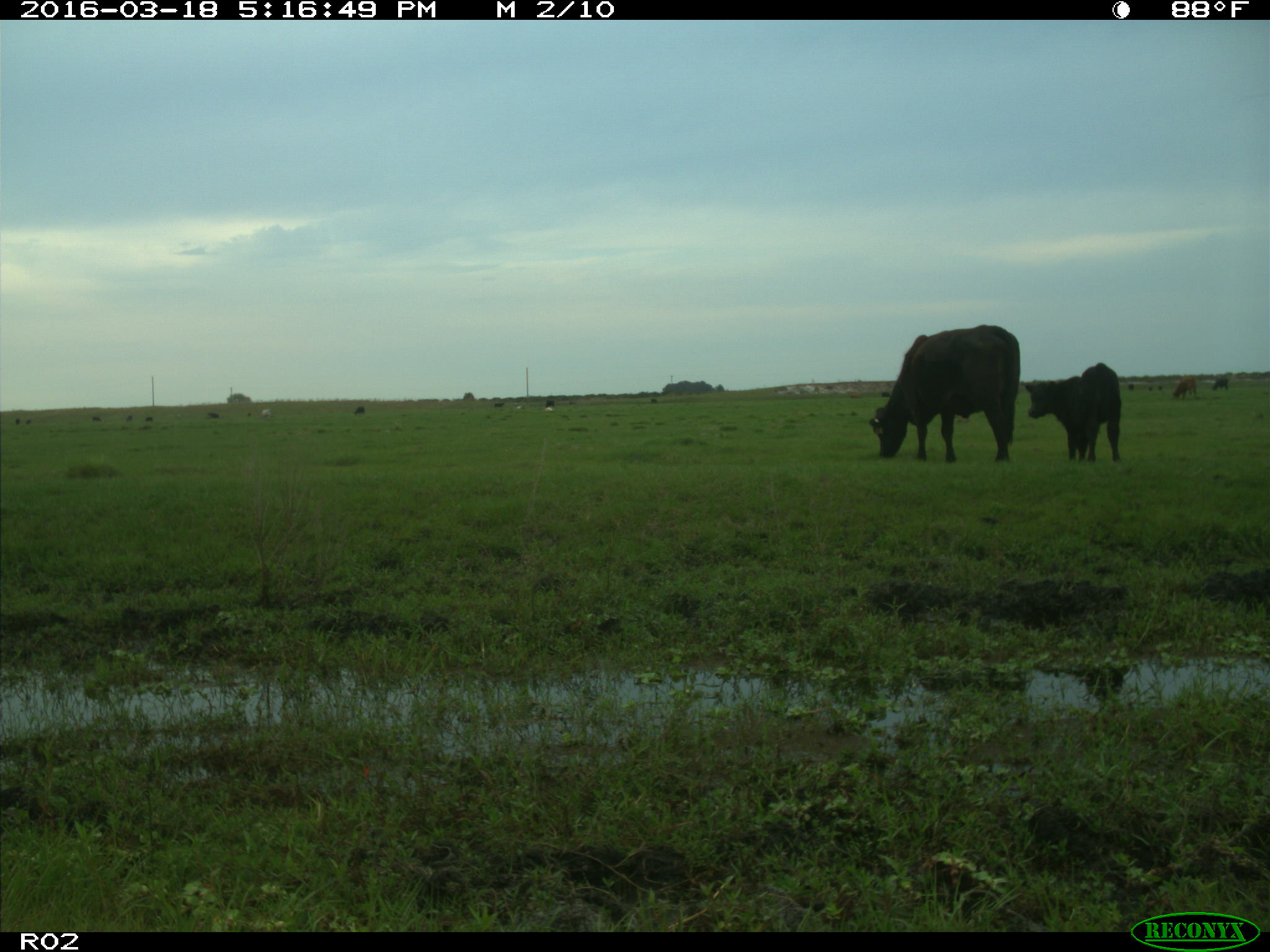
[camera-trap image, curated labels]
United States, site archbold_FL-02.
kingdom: Animalia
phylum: Chordata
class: Mammalia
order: Artiodactyla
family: Bovidae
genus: Bos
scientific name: Bos taurus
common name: domestic cow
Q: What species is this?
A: Bos taurus (domestic cow).